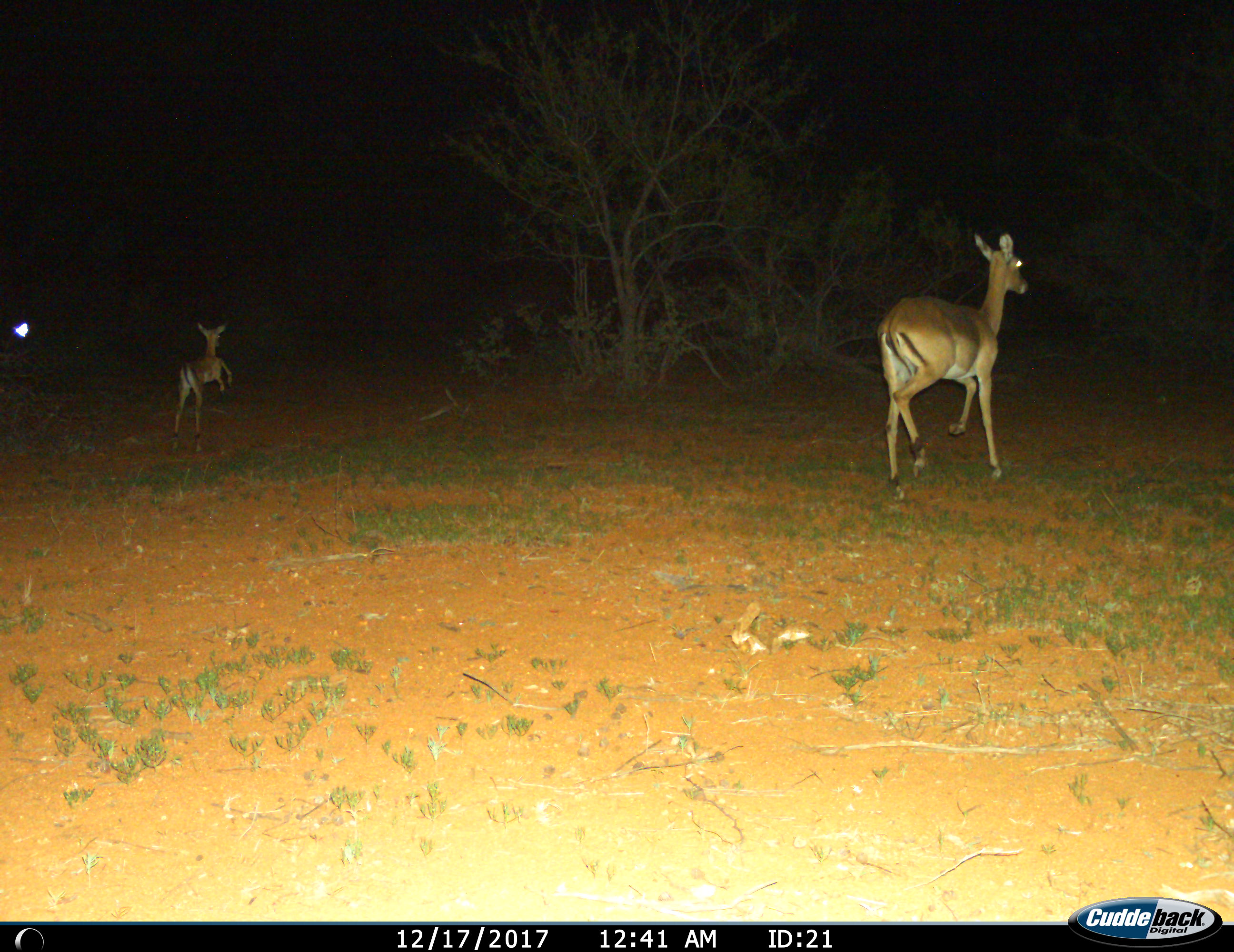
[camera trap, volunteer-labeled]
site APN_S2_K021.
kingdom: Animalia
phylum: Chordata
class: Mammalia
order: Artiodactyla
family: Bovidae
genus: Aepyceros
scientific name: Aepyceros melampus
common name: impala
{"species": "impala (Aepyceros melampus)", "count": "2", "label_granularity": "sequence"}